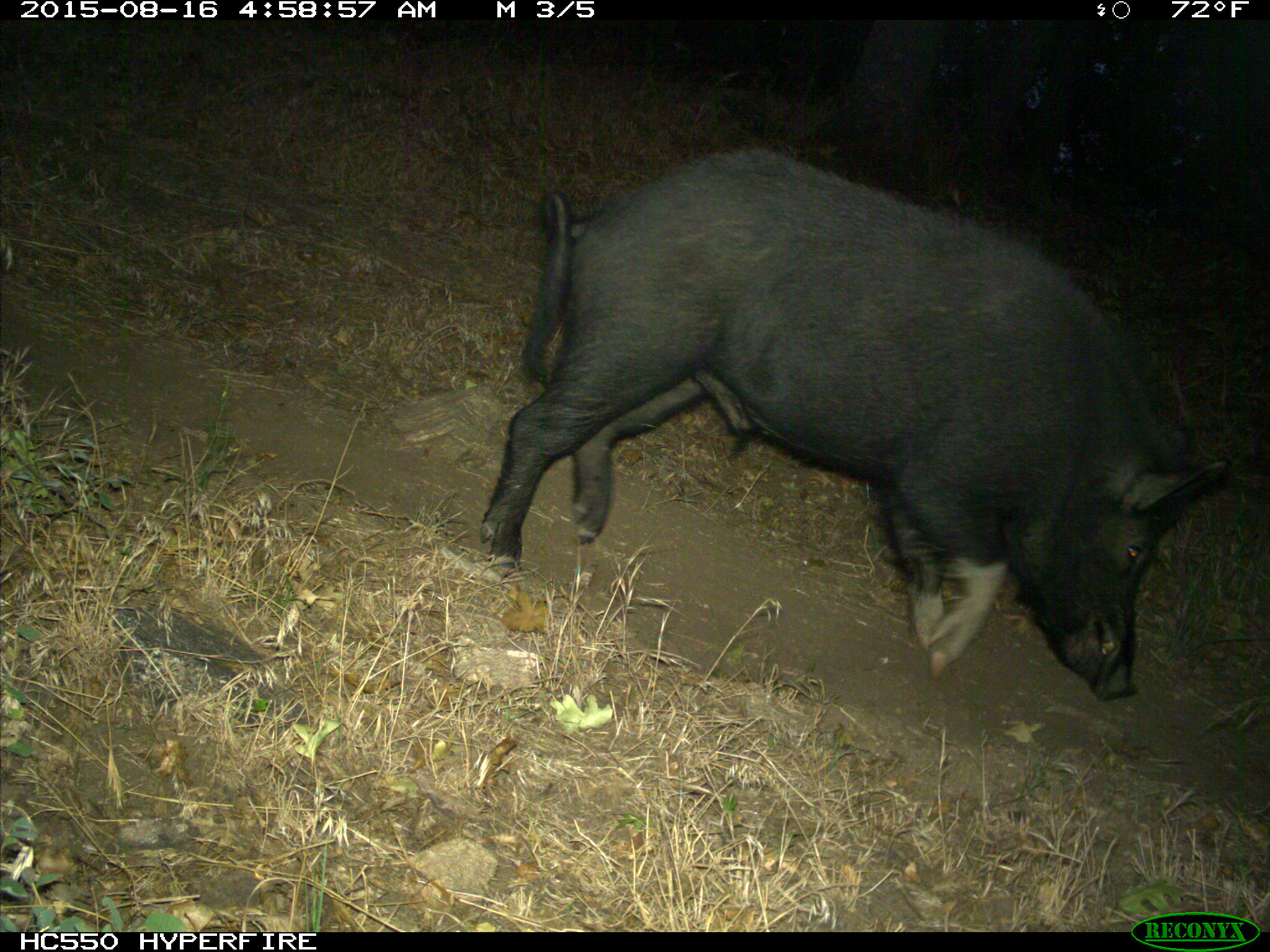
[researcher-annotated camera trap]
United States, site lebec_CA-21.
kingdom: Animalia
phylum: Chordata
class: Mammalia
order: Artiodactyla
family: Suidae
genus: Sus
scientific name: Sus scrofa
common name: wild boar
Sus scrofa (wild boar).